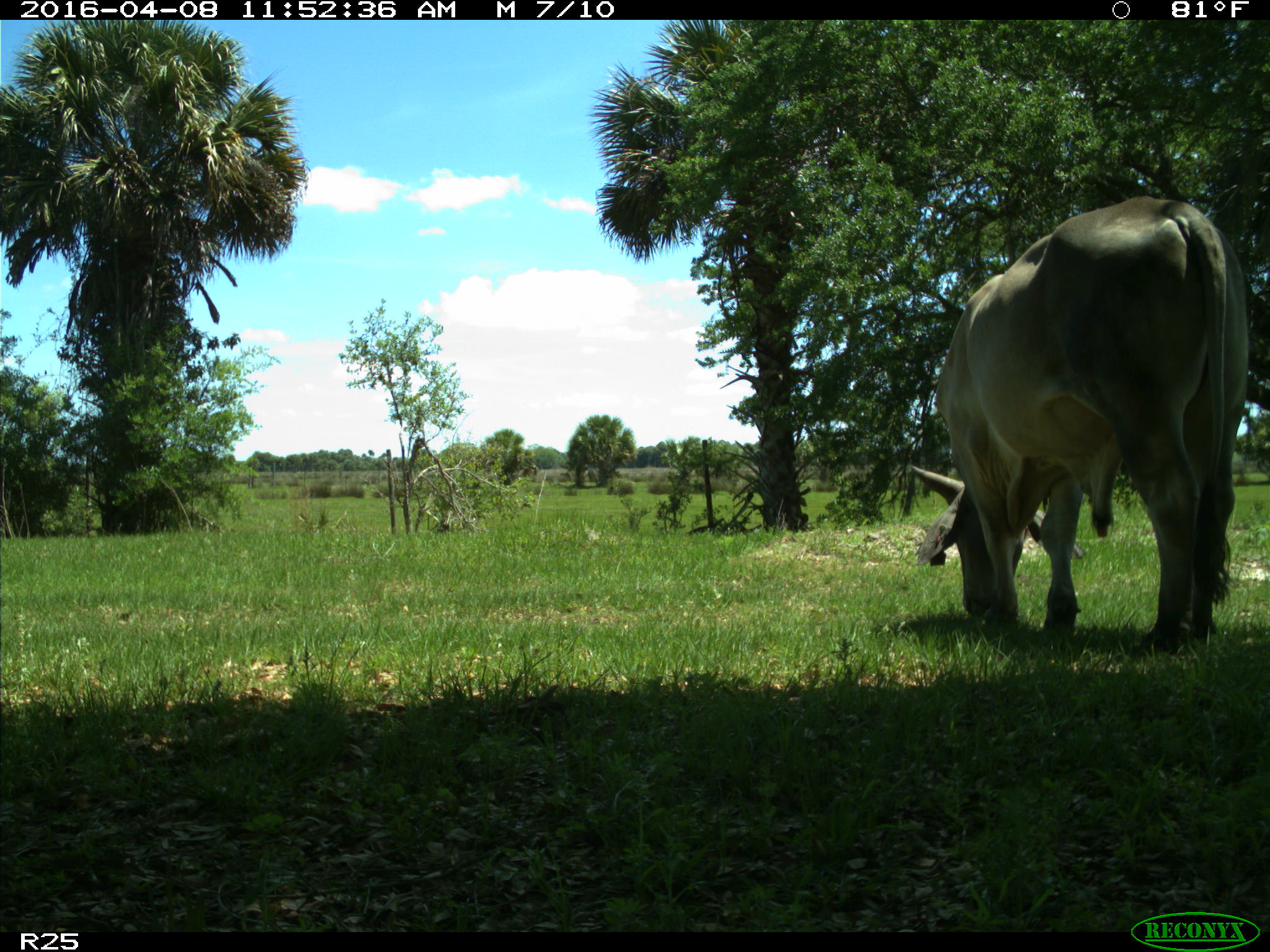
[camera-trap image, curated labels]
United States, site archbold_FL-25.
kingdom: Animalia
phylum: Chordata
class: Mammalia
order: Artiodactyla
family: Bovidae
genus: Bos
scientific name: Bos taurus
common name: domestic cow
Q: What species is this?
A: Bos taurus (domestic cow).